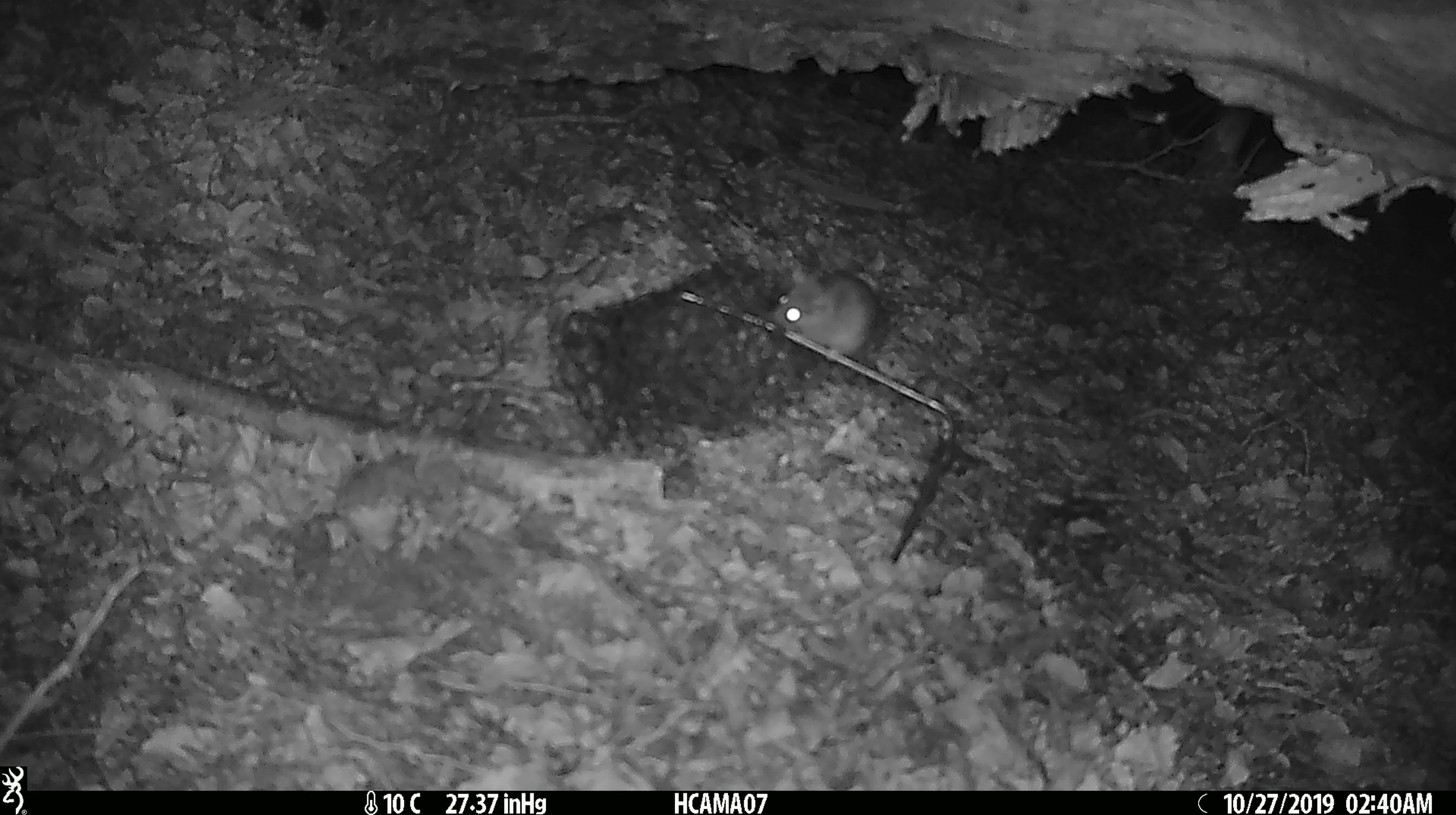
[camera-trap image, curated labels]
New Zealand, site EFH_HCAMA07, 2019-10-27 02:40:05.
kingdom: Animalia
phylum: Chordata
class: Mammalia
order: Rodentia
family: Muridae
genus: Mus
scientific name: Mus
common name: mouse